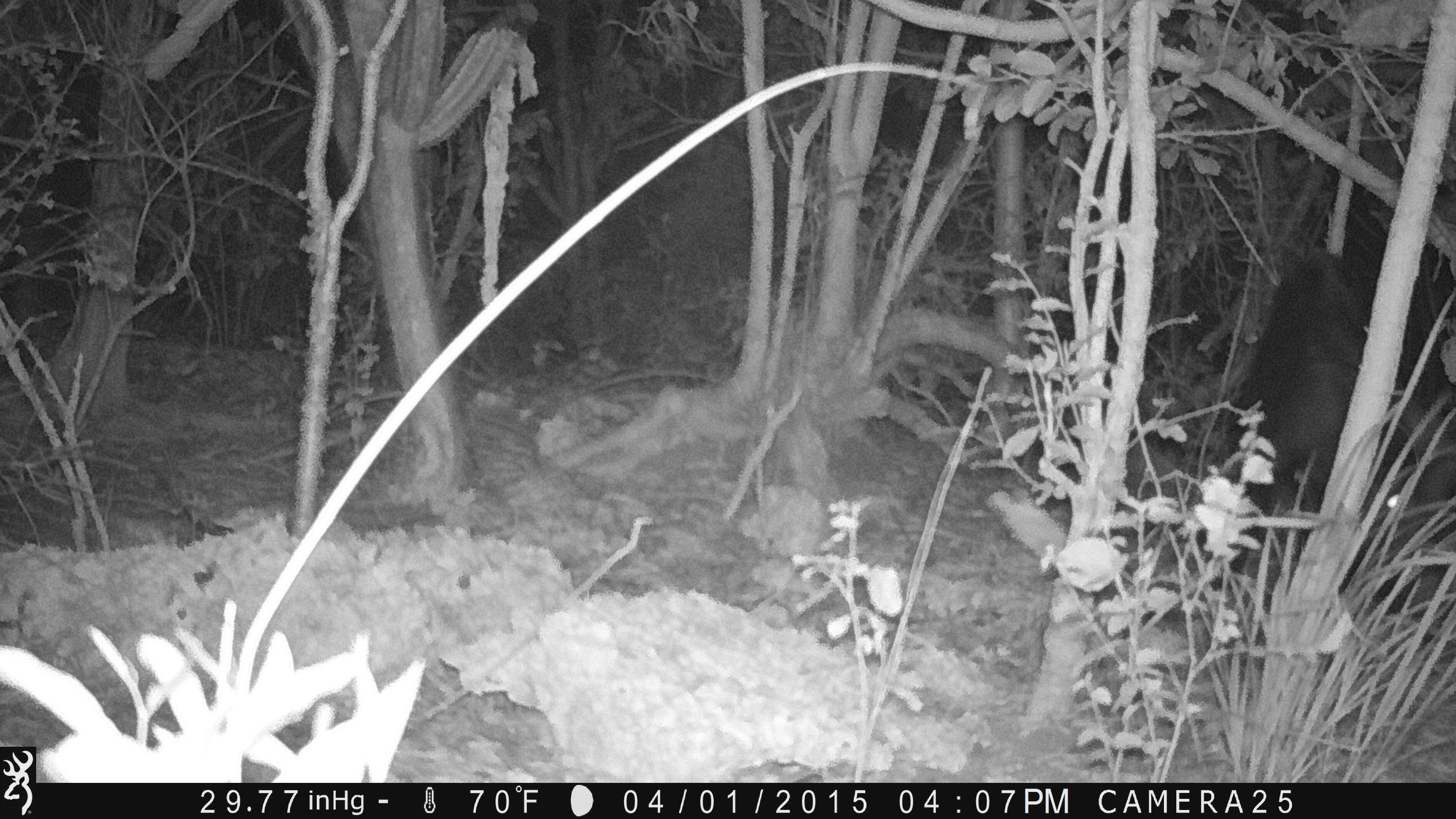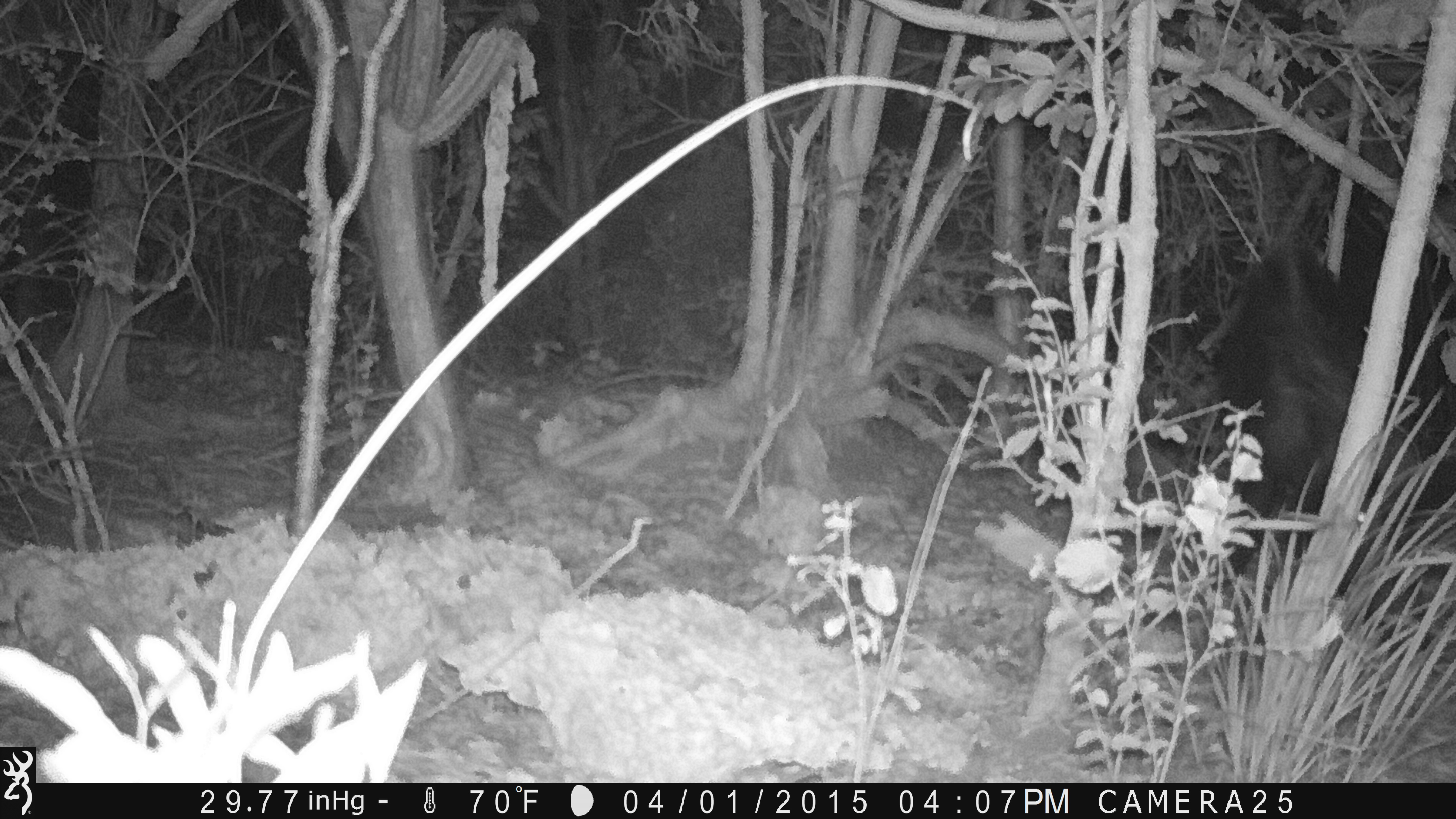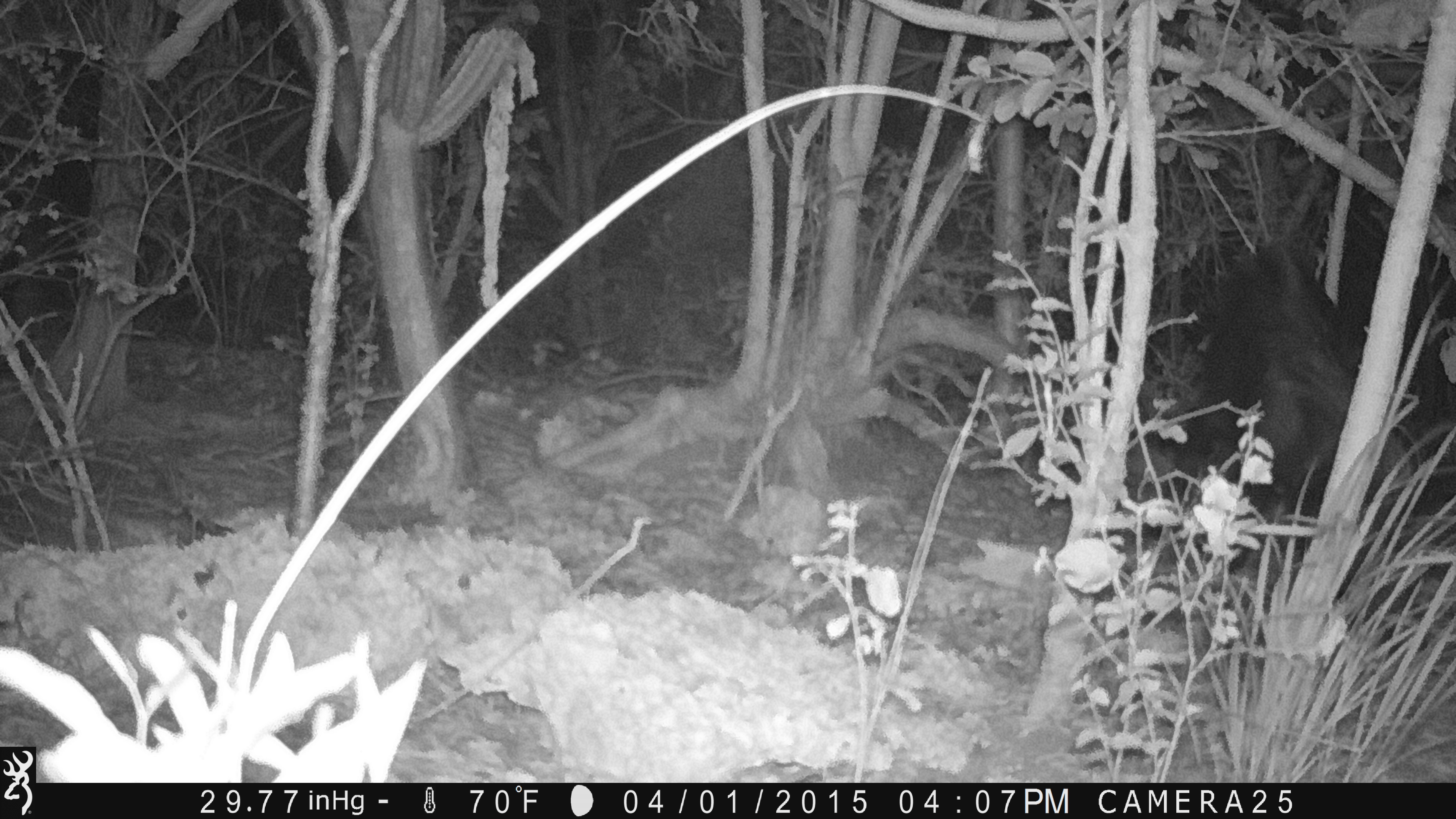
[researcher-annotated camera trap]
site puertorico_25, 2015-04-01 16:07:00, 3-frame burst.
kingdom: Animalia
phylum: Chordata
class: Mammalia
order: Artiodactyla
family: Suidae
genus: Sus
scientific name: Sus scrofa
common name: pig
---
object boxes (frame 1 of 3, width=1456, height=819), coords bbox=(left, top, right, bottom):
pig: bbox=(1226, 240, 1410, 591)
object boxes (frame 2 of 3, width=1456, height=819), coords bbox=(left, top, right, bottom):
pig: bbox=(1201, 216, 1374, 591)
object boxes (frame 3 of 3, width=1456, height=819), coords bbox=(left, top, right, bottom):
pig: bbox=(1157, 235, 1400, 541)